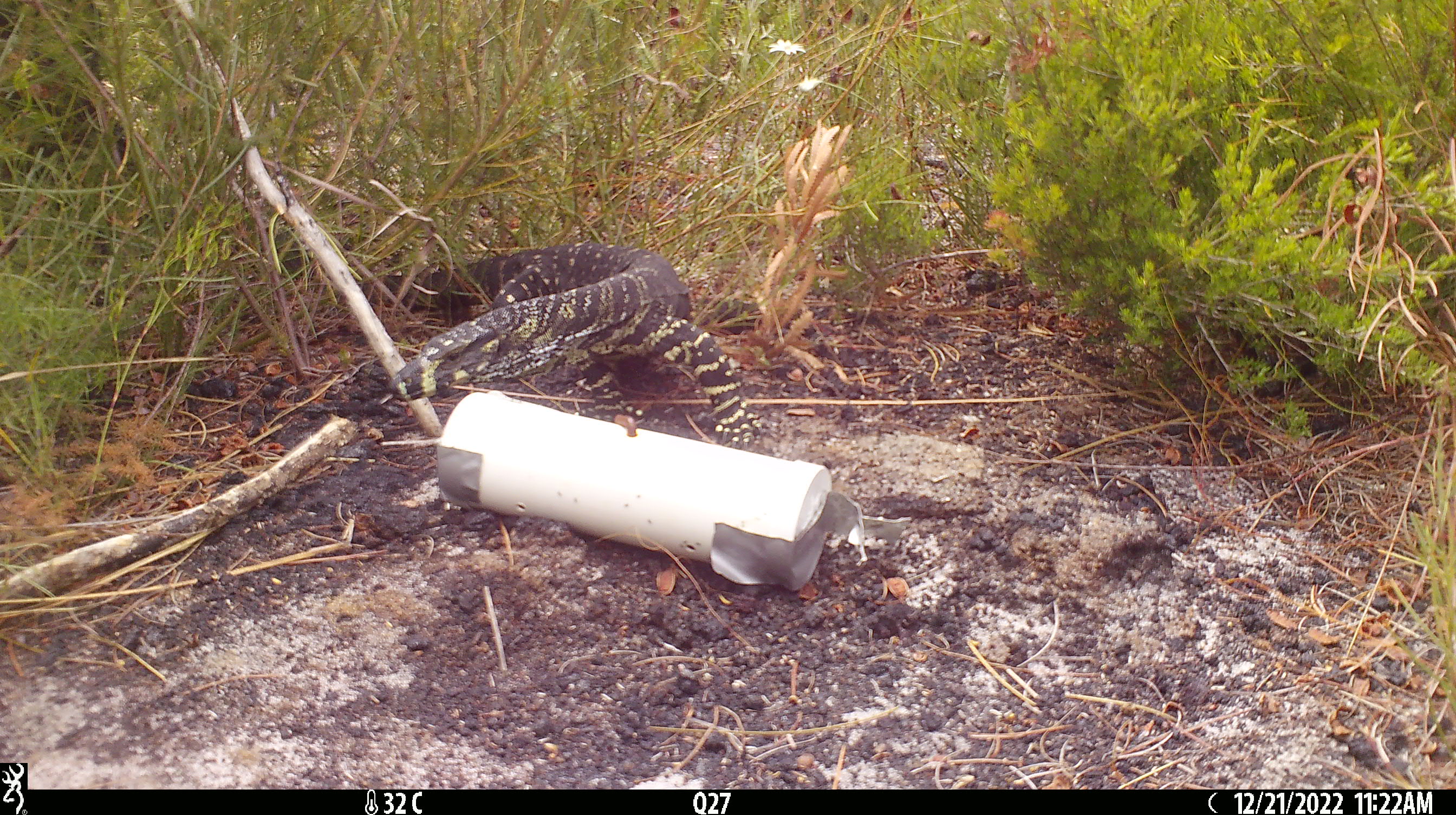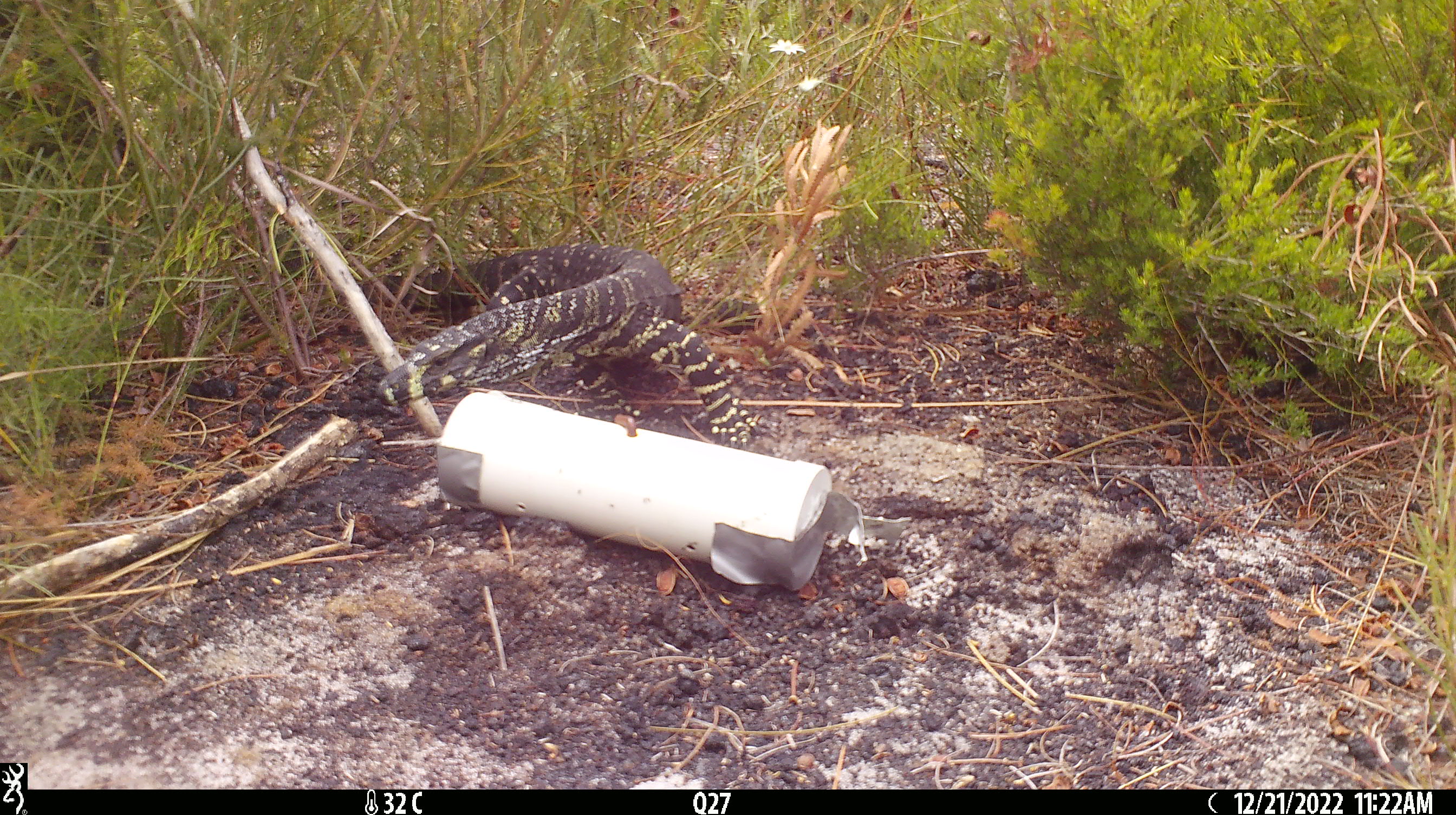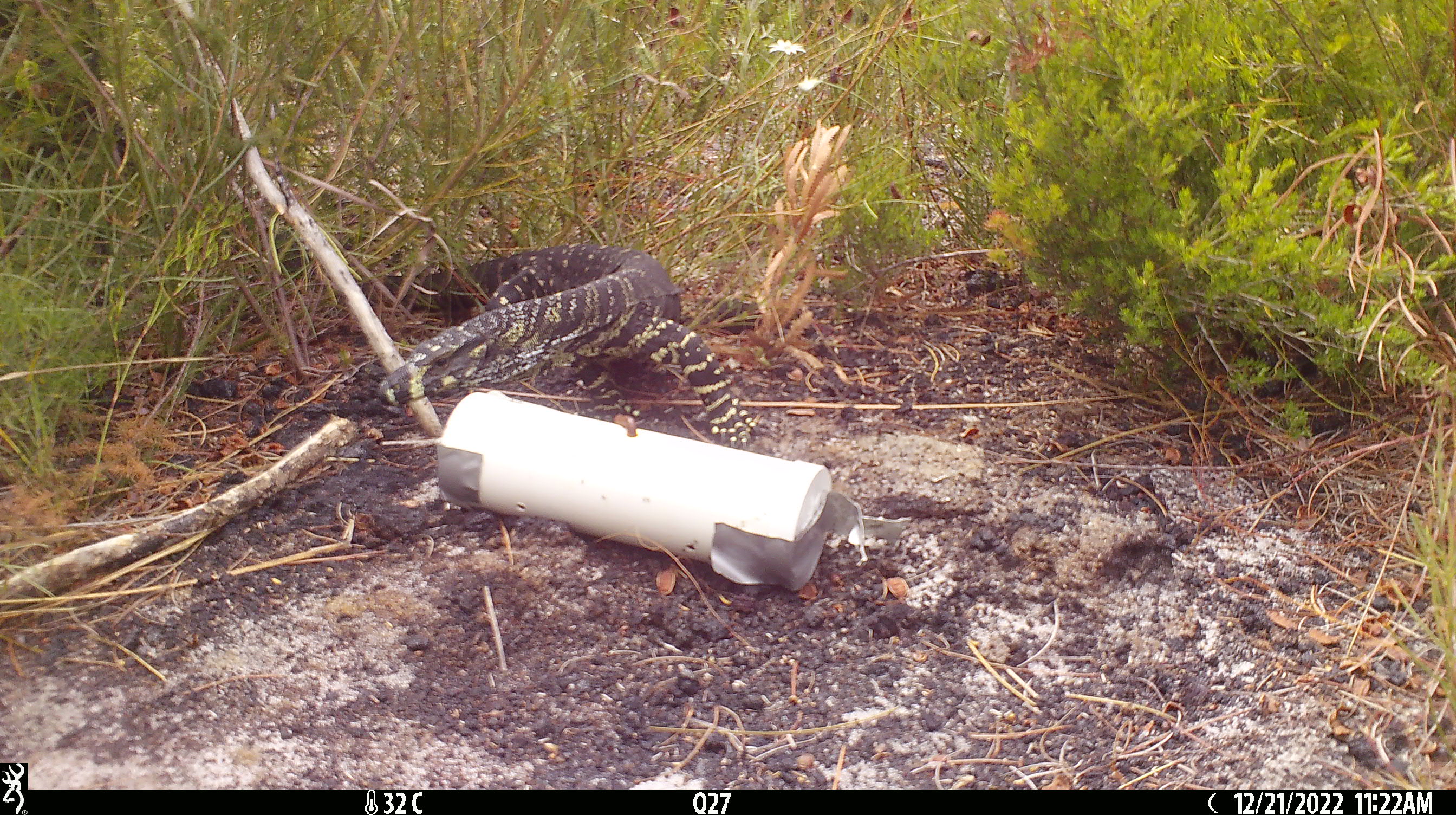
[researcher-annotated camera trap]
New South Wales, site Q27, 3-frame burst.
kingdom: Animalia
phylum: Chordata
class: Reptilia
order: Squamata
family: Varanidae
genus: Varanus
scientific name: Varanus varius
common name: lace monitor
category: goanna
Goanna (lace monitor) (Varanus varius).